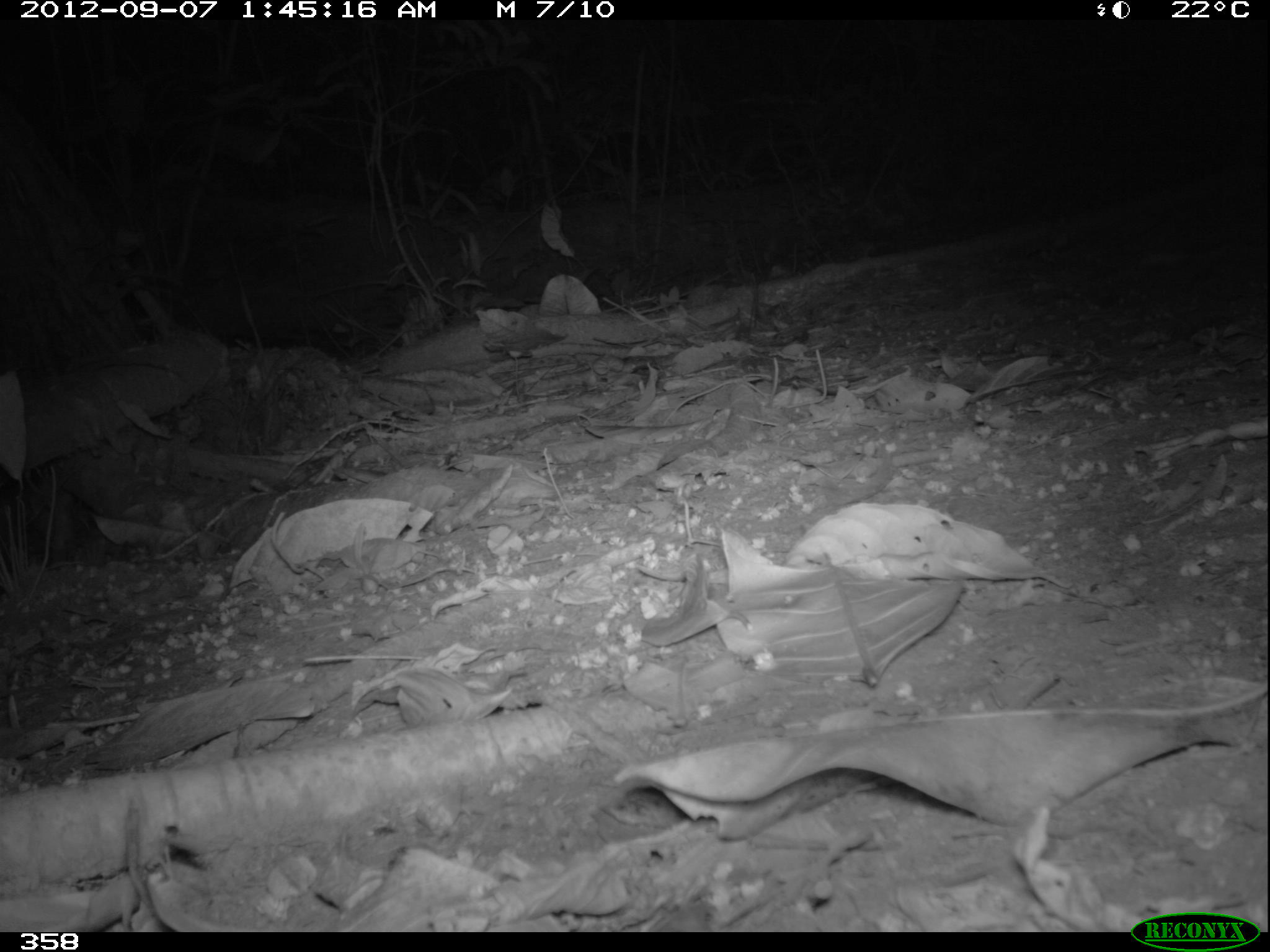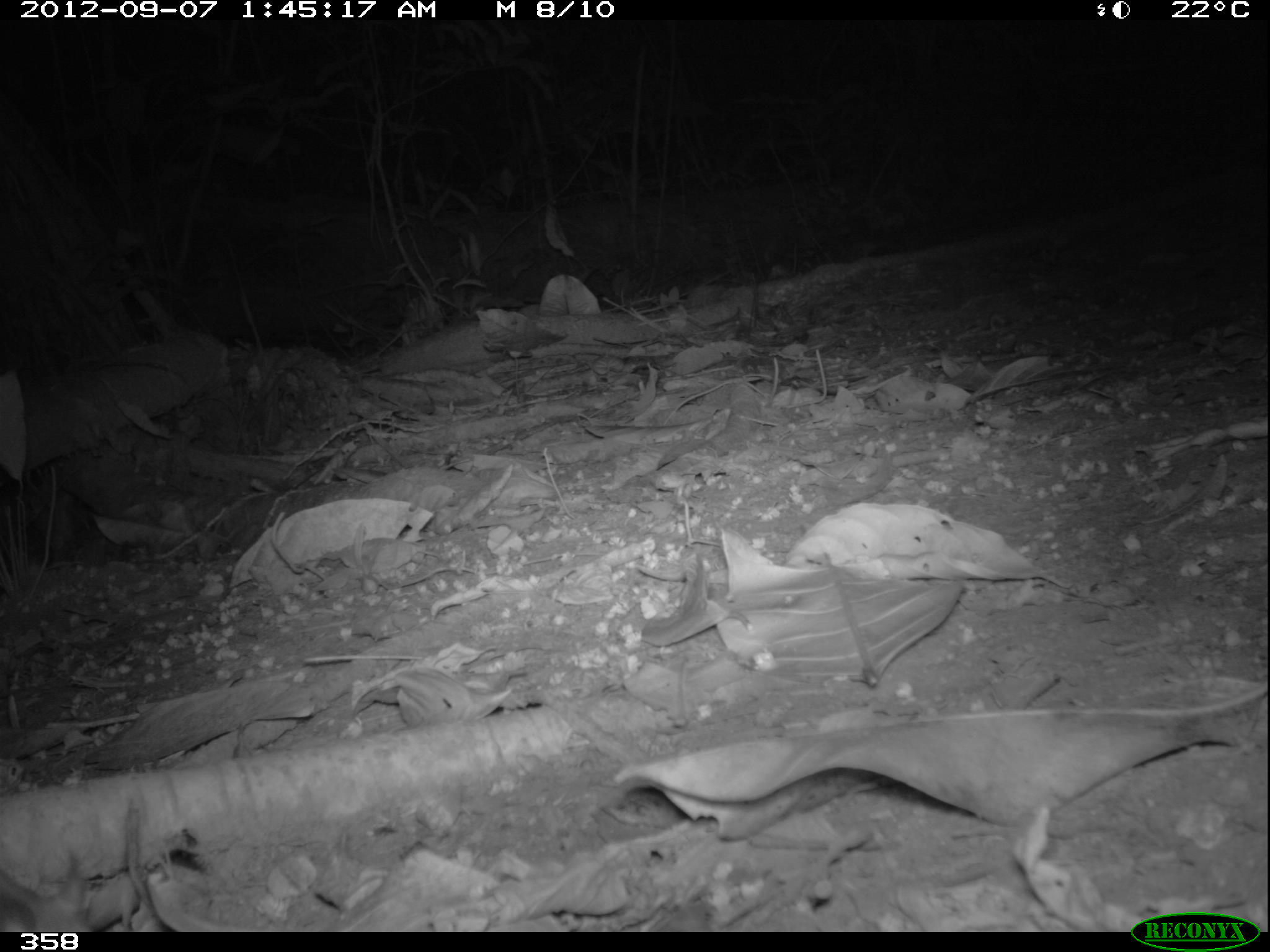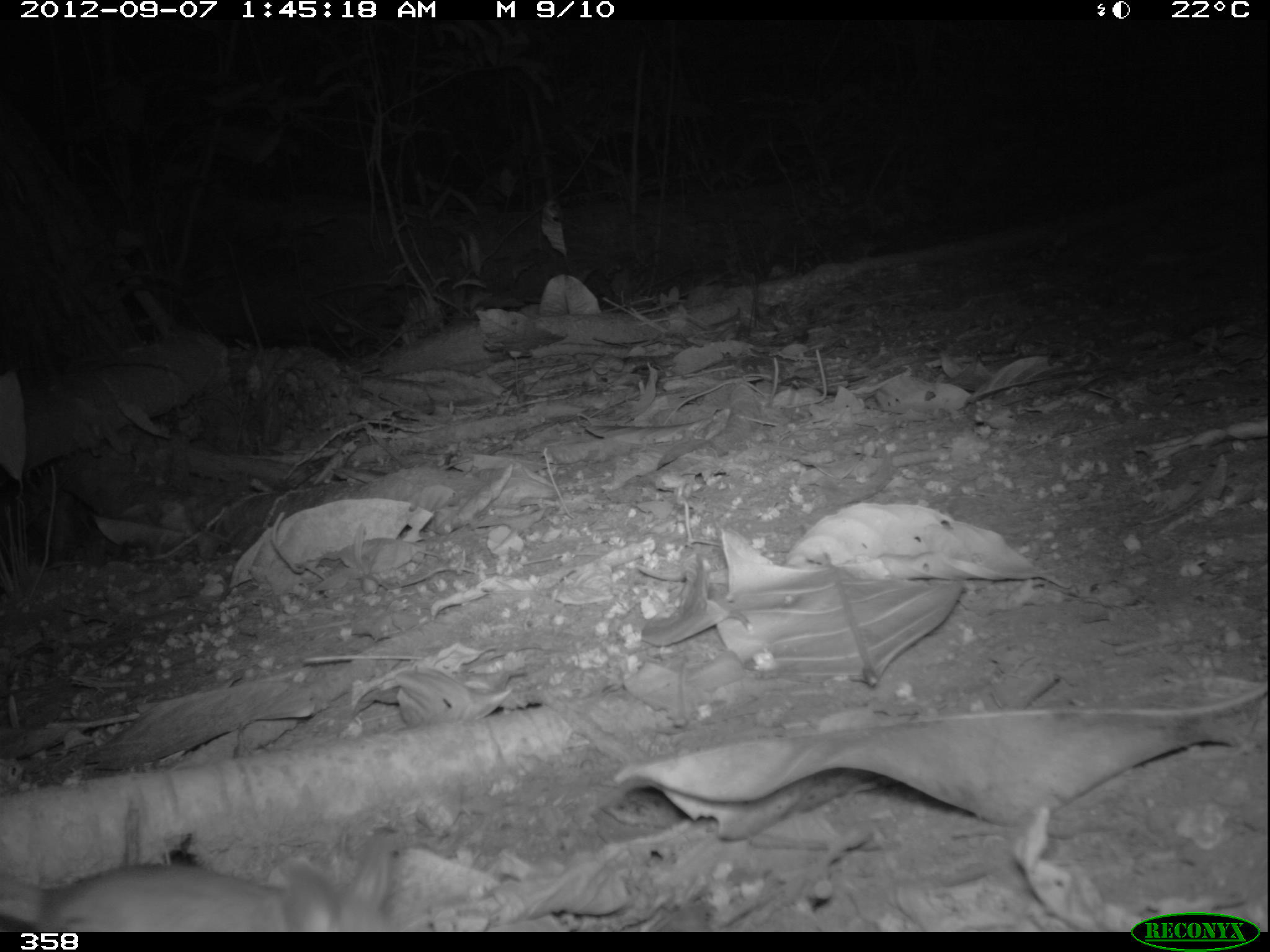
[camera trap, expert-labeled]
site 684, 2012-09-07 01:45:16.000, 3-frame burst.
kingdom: Animalia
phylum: Chordata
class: Mammalia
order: Rodentia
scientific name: Rodentia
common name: rodents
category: unknown rodent